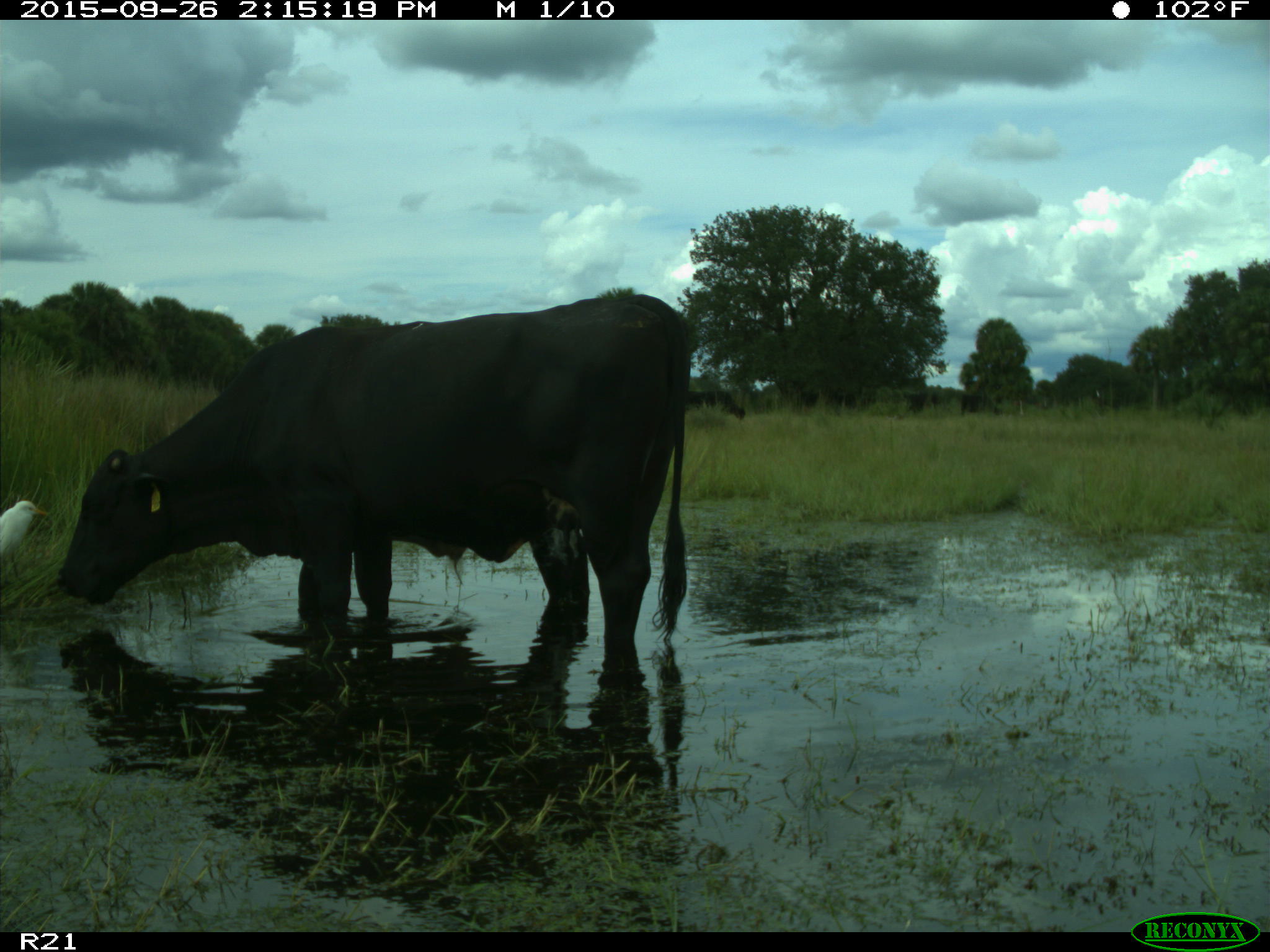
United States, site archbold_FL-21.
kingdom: Animalia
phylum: Chordata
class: Mammalia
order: Artiodactyla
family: Bovidae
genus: Bos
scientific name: Bos taurus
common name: domestic cow